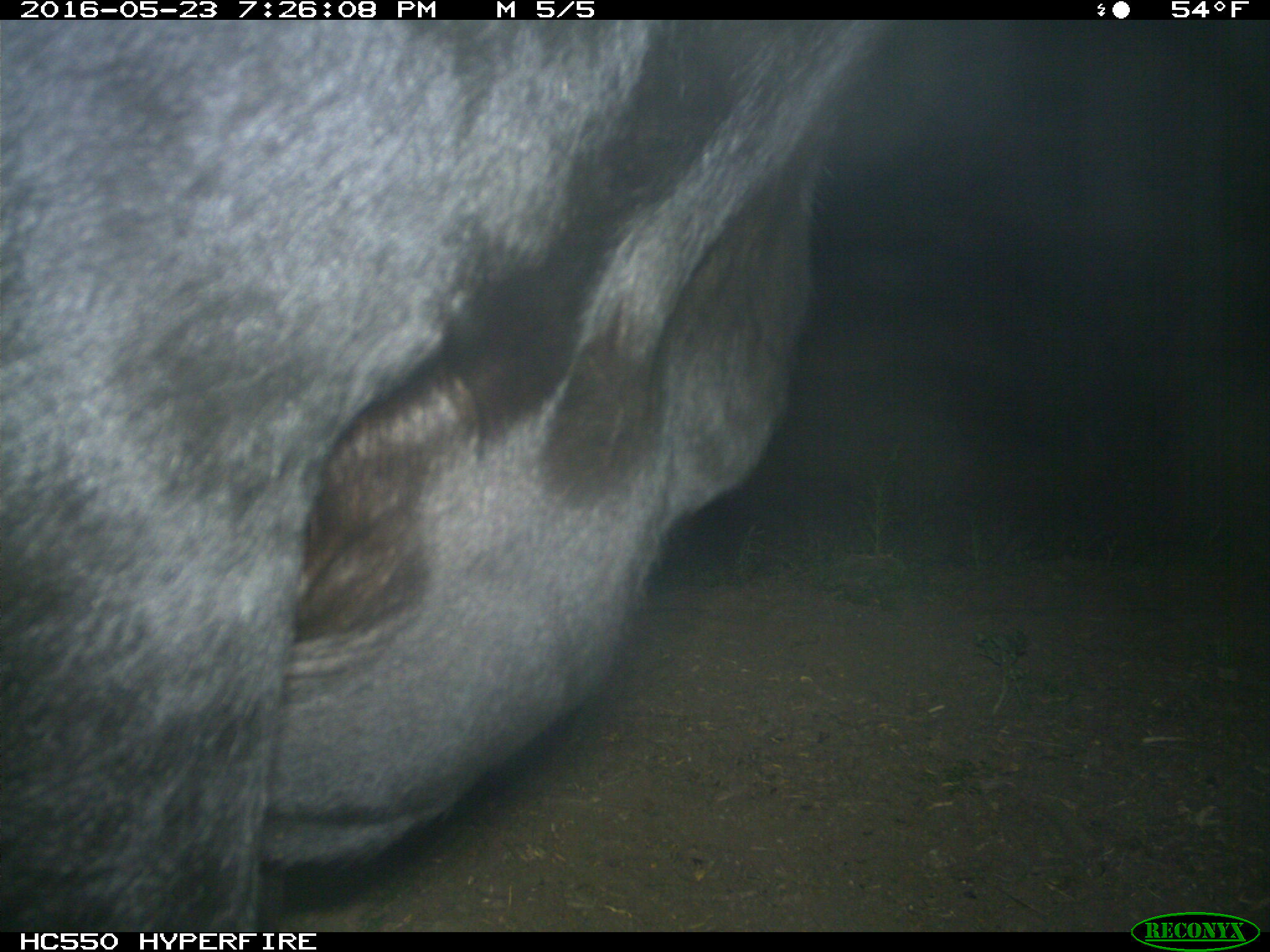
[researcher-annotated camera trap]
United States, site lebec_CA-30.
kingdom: Animalia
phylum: Chordata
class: Mammalia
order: Artiodactyla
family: Bovidae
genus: Bos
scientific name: Bos taurus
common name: domestic cow